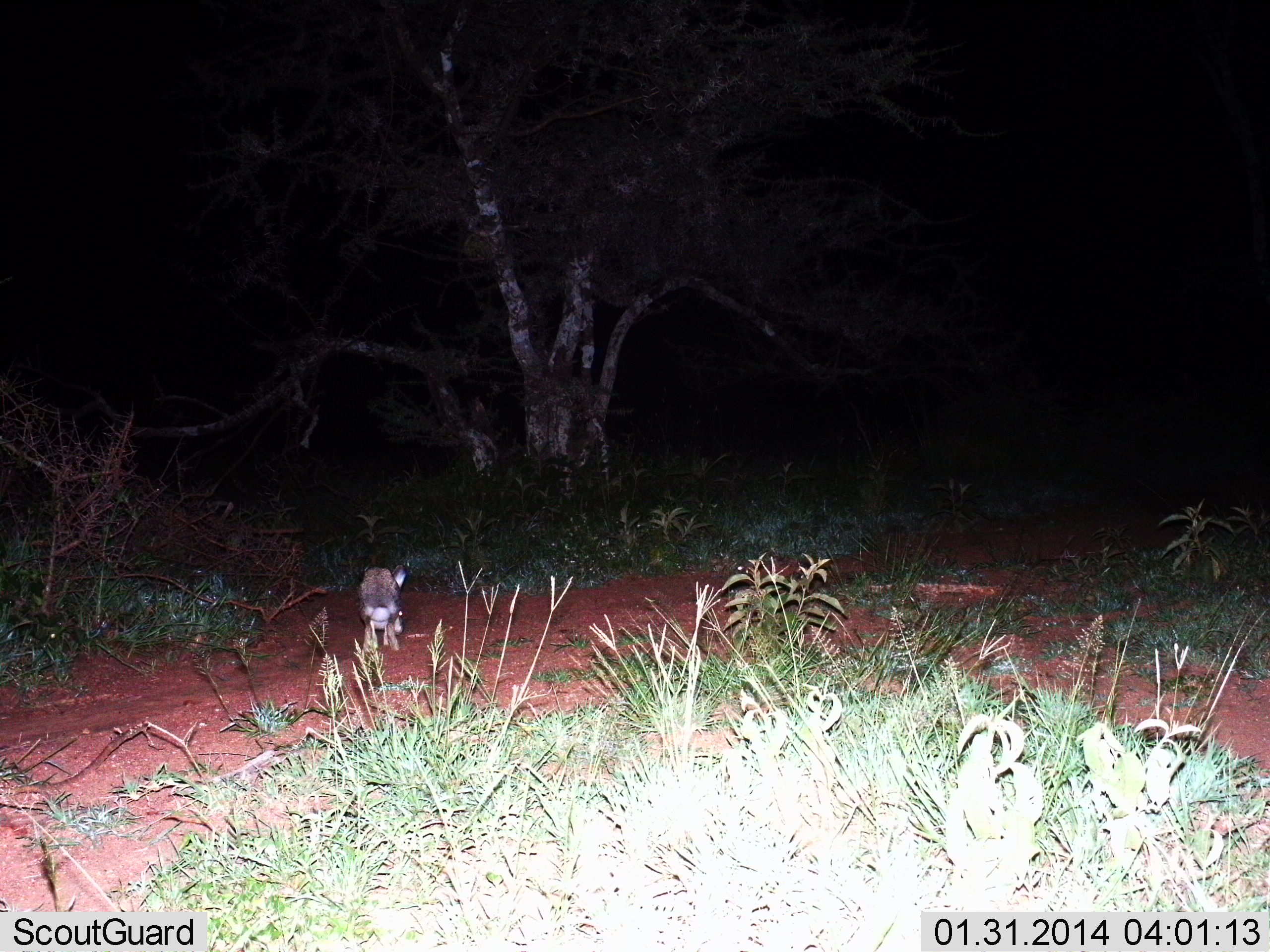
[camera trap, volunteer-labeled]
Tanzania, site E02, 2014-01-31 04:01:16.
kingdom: Animalia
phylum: Chordata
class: Mammalia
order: Lagomorpha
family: Leporidae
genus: Lepus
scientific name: Lepus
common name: hare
Hare (Lepus), count 1. Behavior (volunteer vote fractions): standing 12%, resting 0%, moving 88%, interacting 0%. Young present (vote fraction): 0%. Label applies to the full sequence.